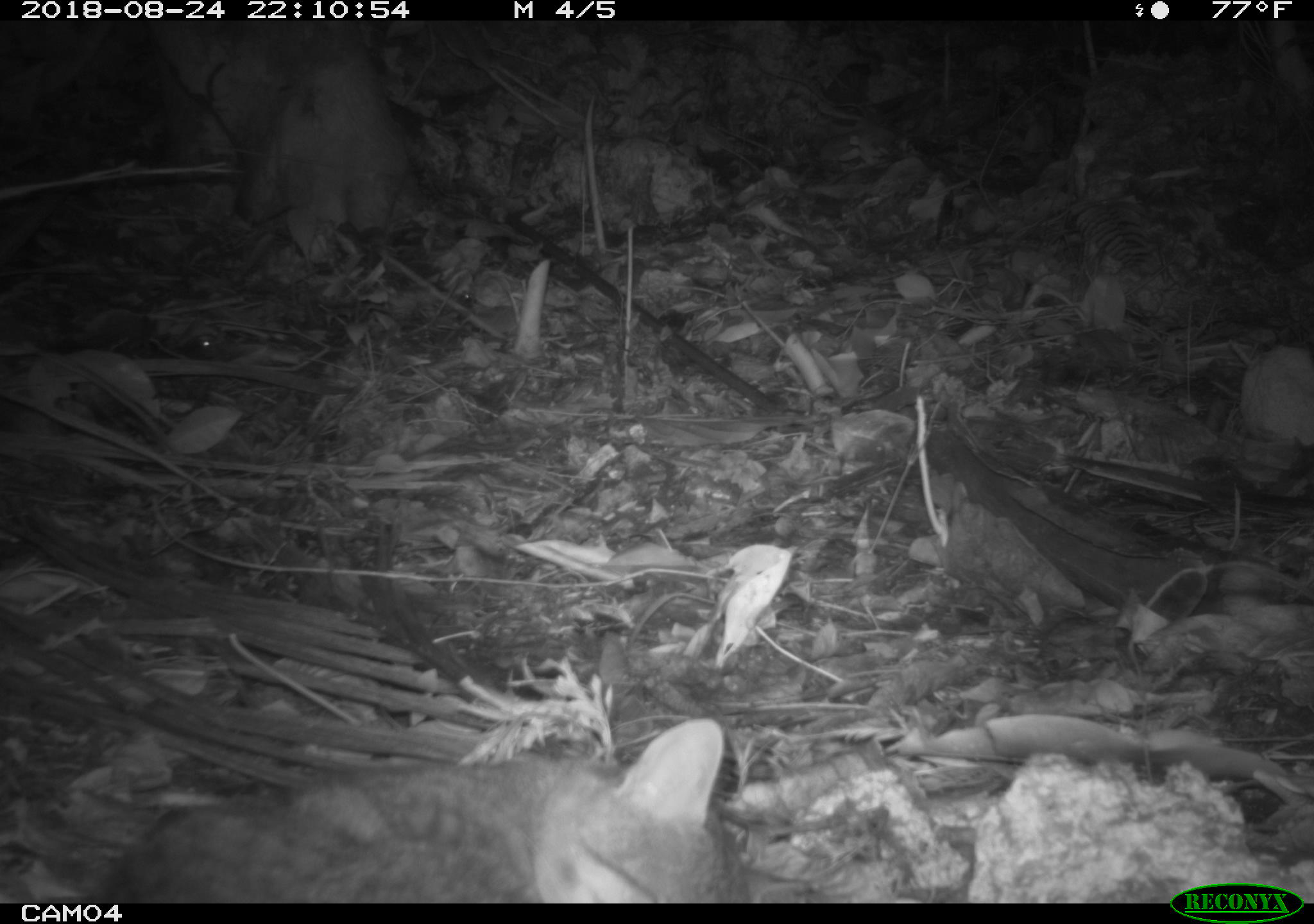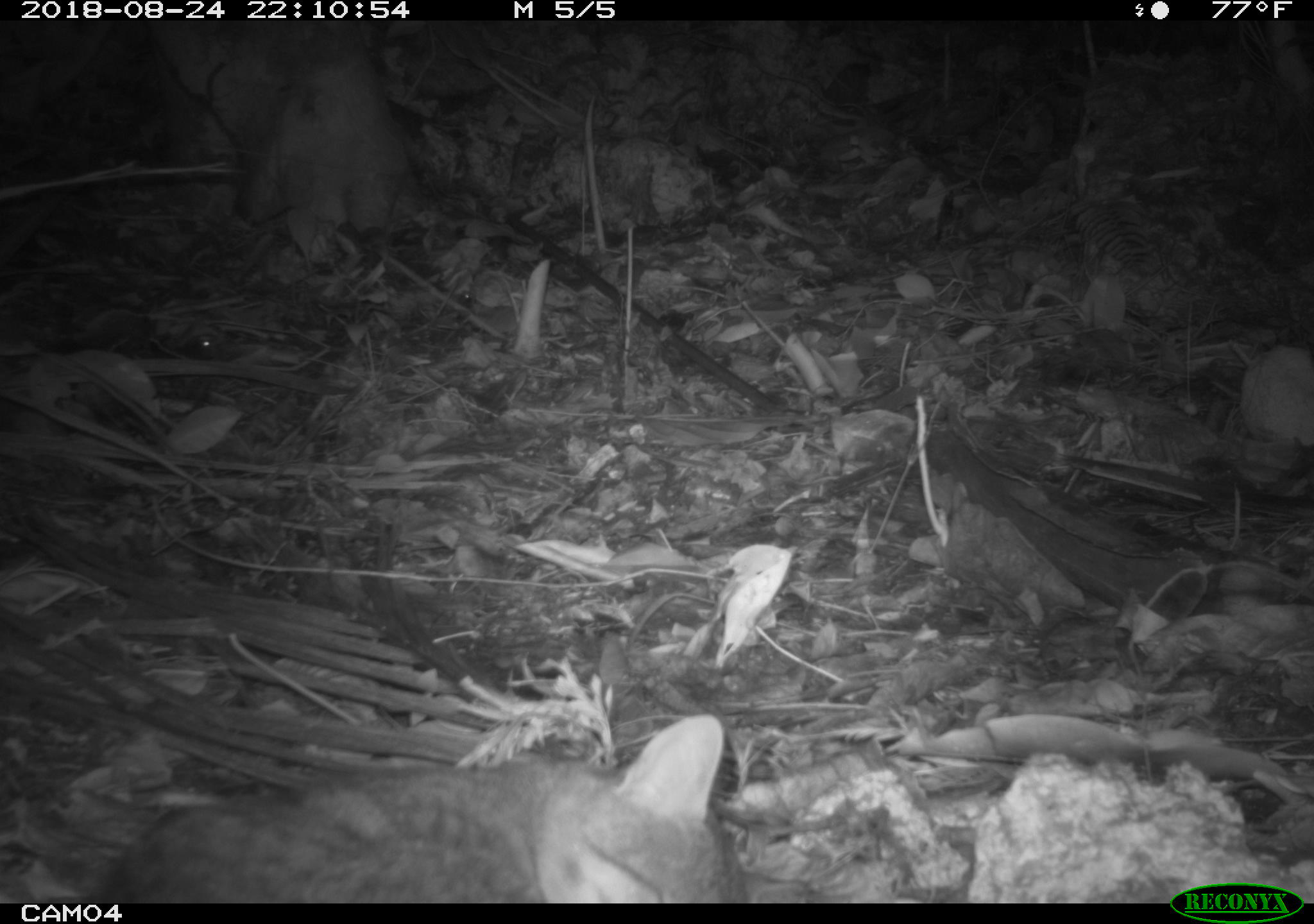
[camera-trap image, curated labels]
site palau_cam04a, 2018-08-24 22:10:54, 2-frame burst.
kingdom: Animalia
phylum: Chordata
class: Mammalia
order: Carnivora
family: Felidae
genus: Felis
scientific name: Felis catus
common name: cat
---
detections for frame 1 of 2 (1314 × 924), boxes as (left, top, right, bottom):
cat: (91, 718, 760, 902)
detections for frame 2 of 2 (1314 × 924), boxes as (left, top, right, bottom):
cat: (86, 717, 746, 903)